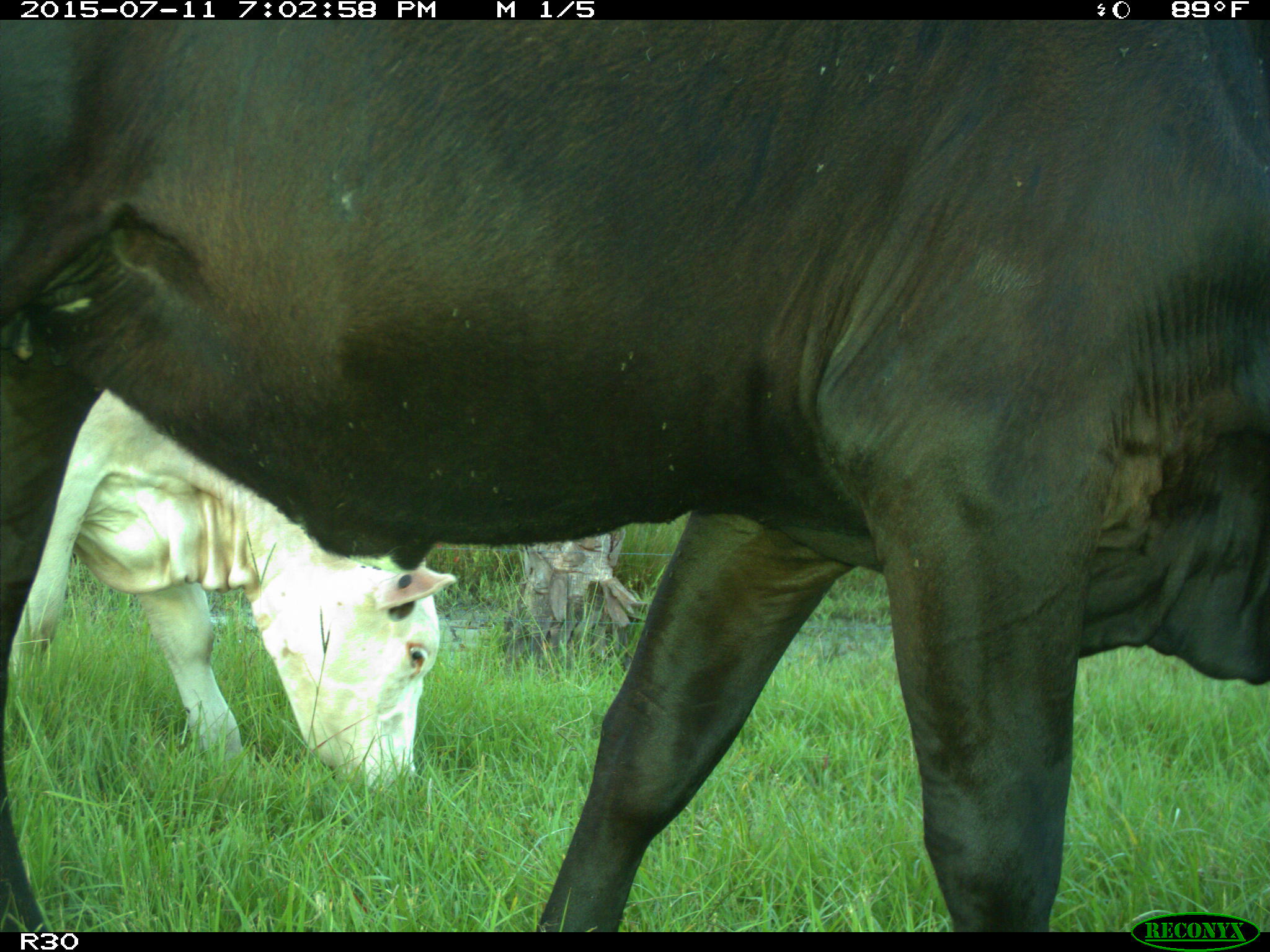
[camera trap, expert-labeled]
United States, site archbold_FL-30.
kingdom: Animalia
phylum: Chordata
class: Mammalia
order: Artiodactyla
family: Bovidae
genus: Bos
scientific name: Bos taurus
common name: domestic cow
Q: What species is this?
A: Bos taurus (domestic cow).